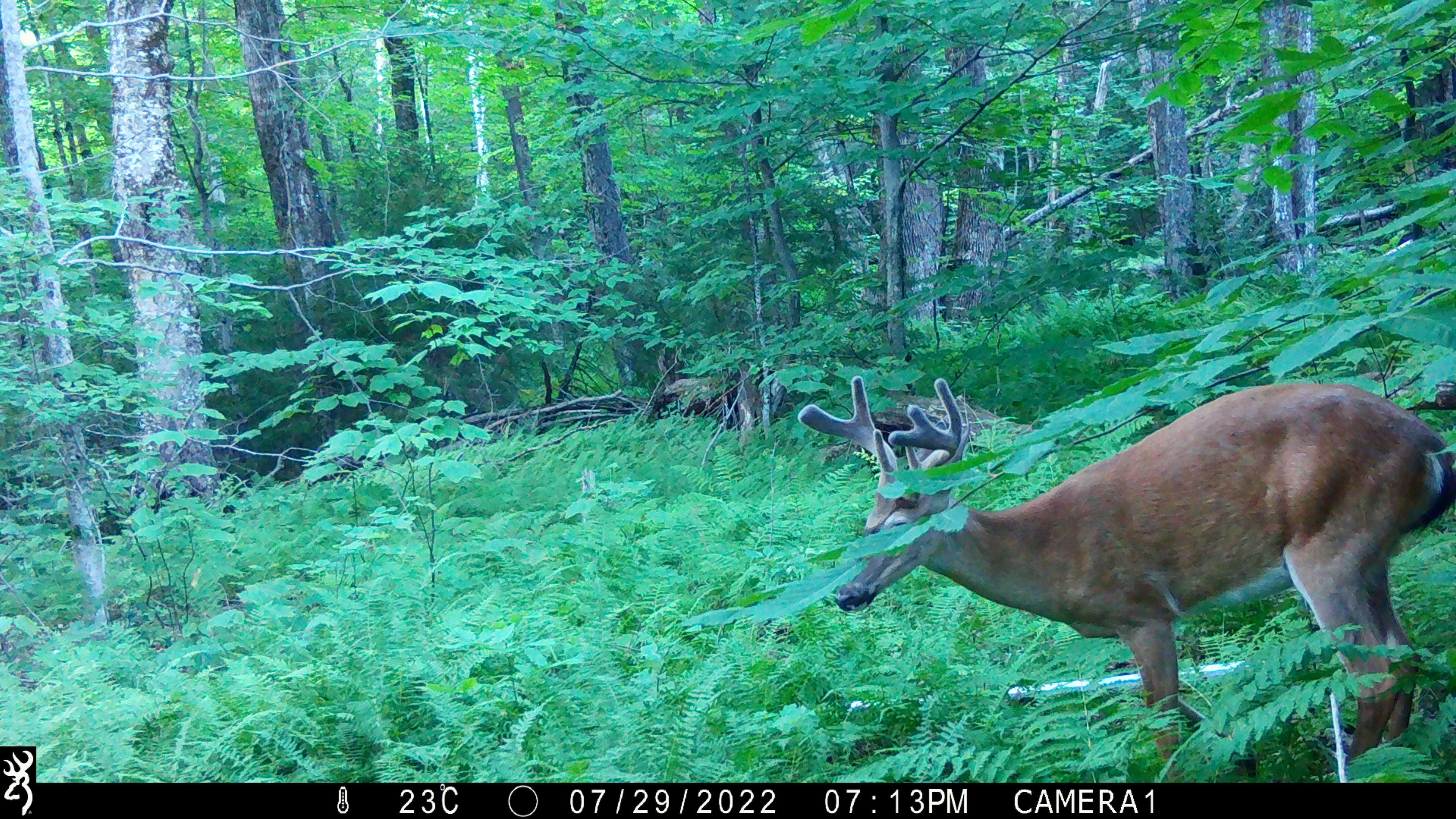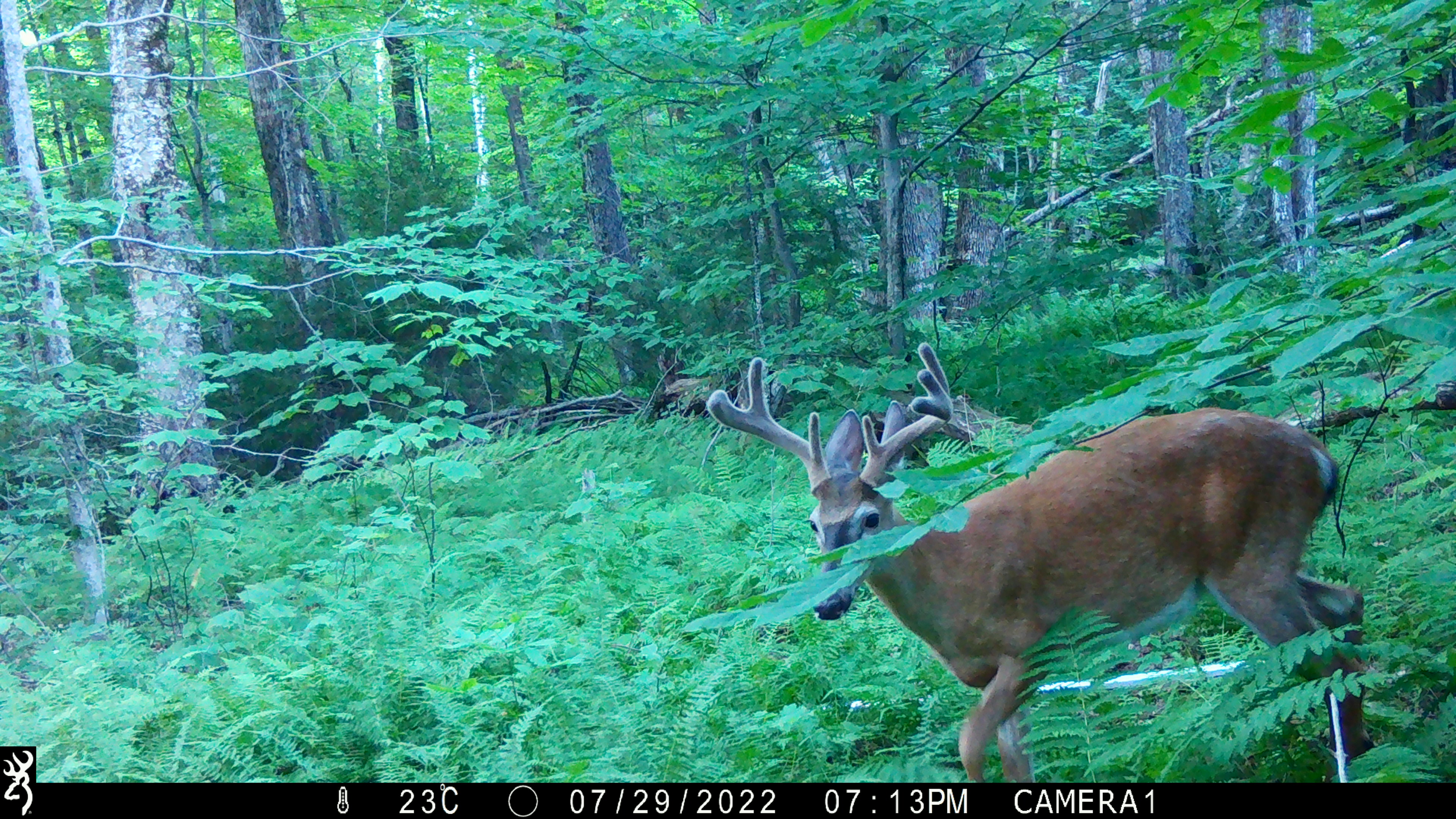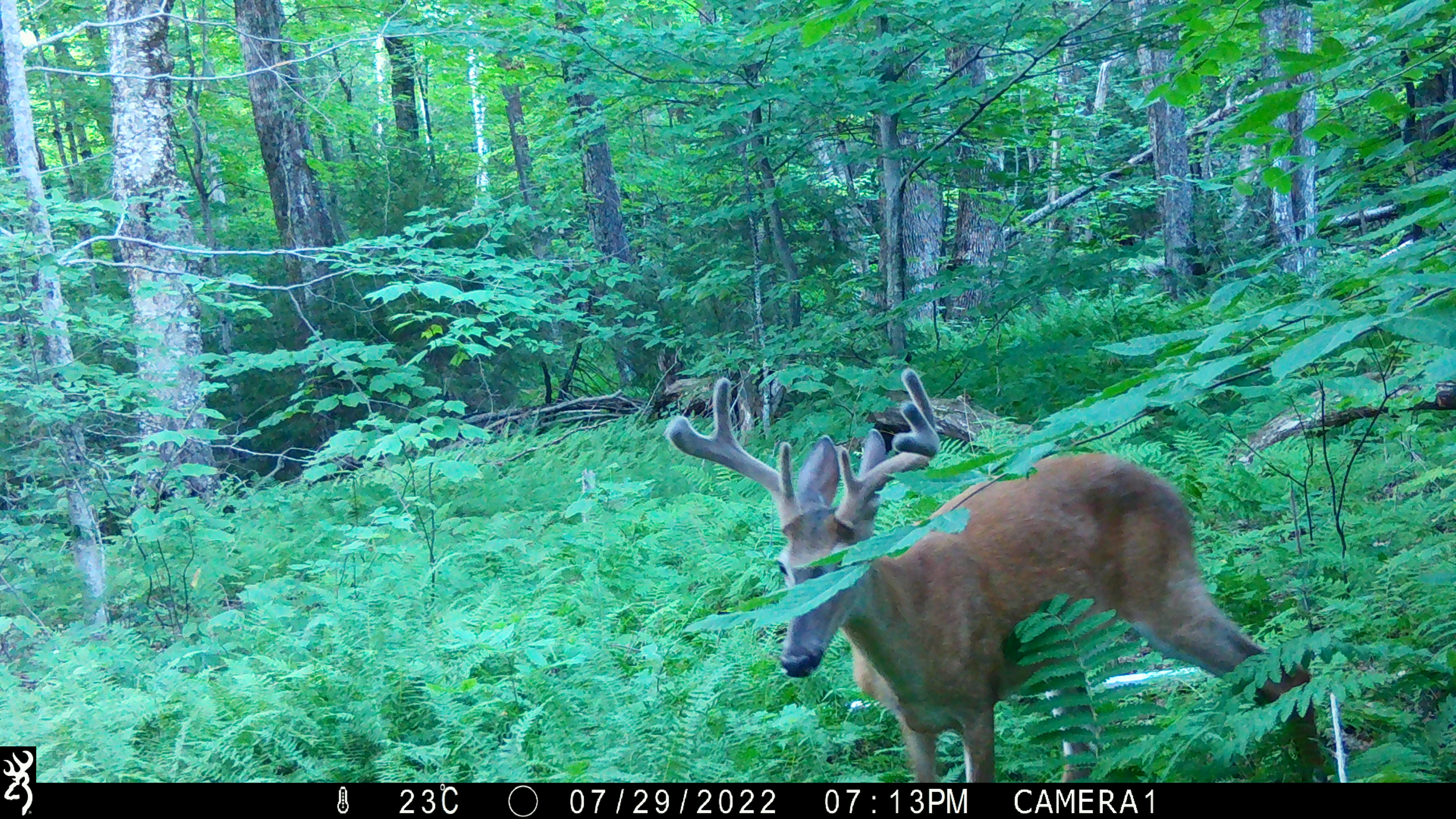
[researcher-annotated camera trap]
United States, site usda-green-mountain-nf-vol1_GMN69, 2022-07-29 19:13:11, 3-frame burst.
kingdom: Animalia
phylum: Chordata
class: Mammalia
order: Artiodactyla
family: Cervidae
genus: Odocoileus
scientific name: Odocoileus virginianus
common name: white-tailed deer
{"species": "white-tailed deer (Odocoileus virginianus)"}